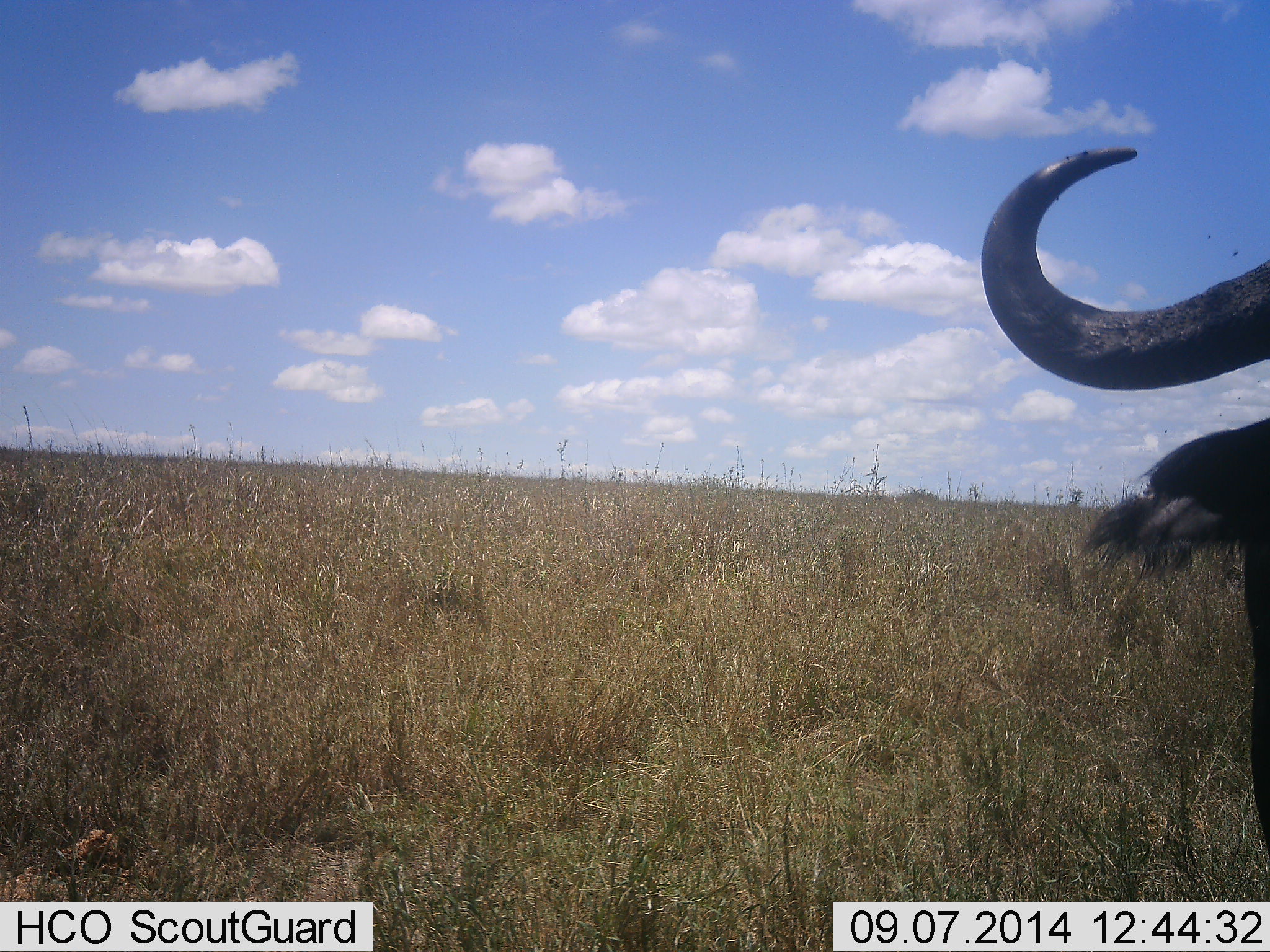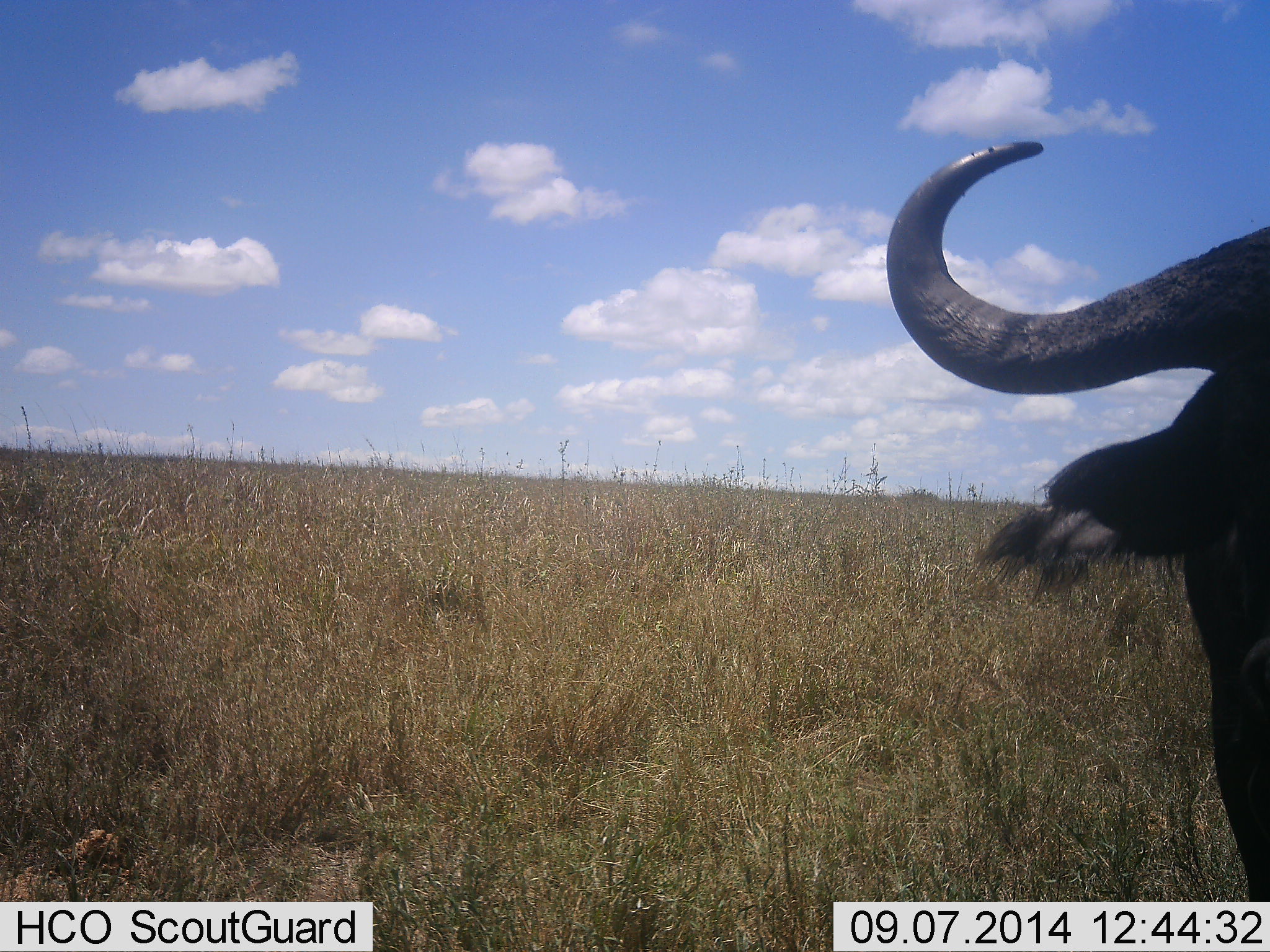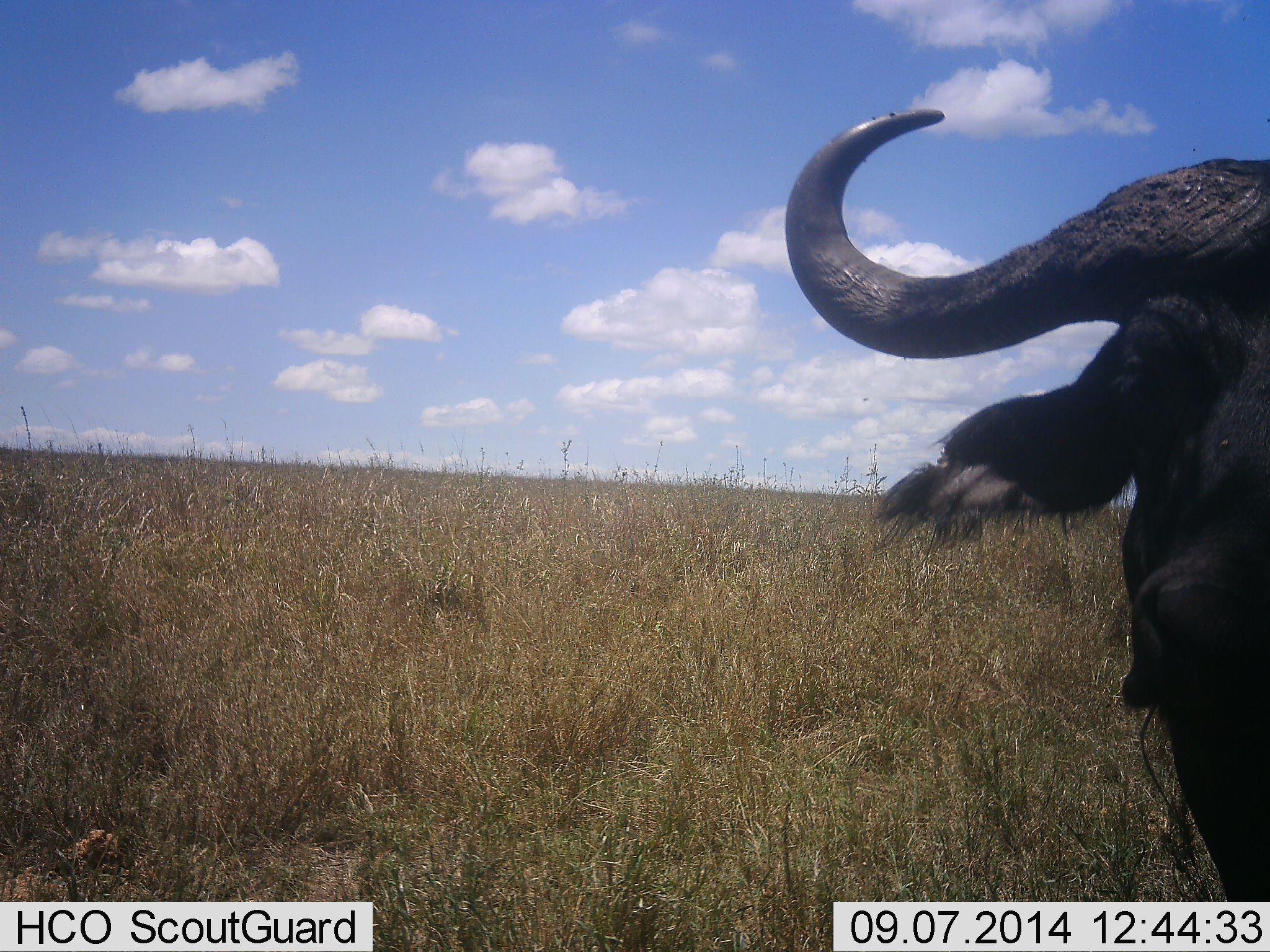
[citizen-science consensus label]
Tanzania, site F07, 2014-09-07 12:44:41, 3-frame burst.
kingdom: Animalia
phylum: Chordata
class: Mammalia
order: Artiodactyla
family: Bovidae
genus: Syncerus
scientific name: Syncerus caffer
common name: cape buffalo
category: buffalo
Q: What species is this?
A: Buffalo (cape buffalo) (Syncerus caffer).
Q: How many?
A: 1.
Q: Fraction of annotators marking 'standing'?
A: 80%.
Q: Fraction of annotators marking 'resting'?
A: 0%.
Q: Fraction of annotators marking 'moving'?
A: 10%.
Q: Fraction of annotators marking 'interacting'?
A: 10%.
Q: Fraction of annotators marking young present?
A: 0%.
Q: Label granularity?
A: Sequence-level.